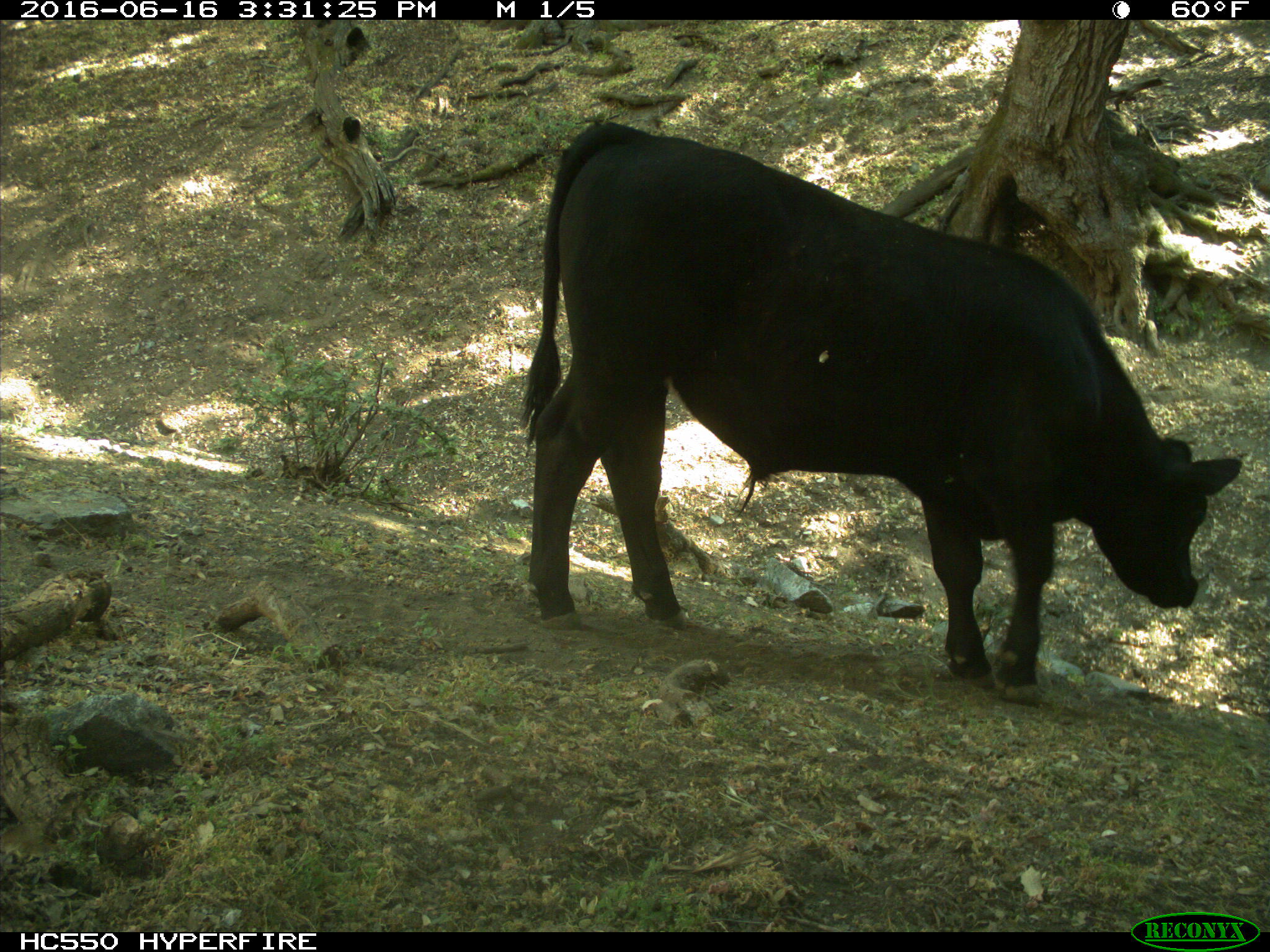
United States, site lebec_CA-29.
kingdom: Animalia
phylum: Chordata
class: Mammalia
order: Artiodactyla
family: Bovidae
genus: Bos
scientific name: Bos taurus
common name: domestic cow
Bos taurus (domestic cow).